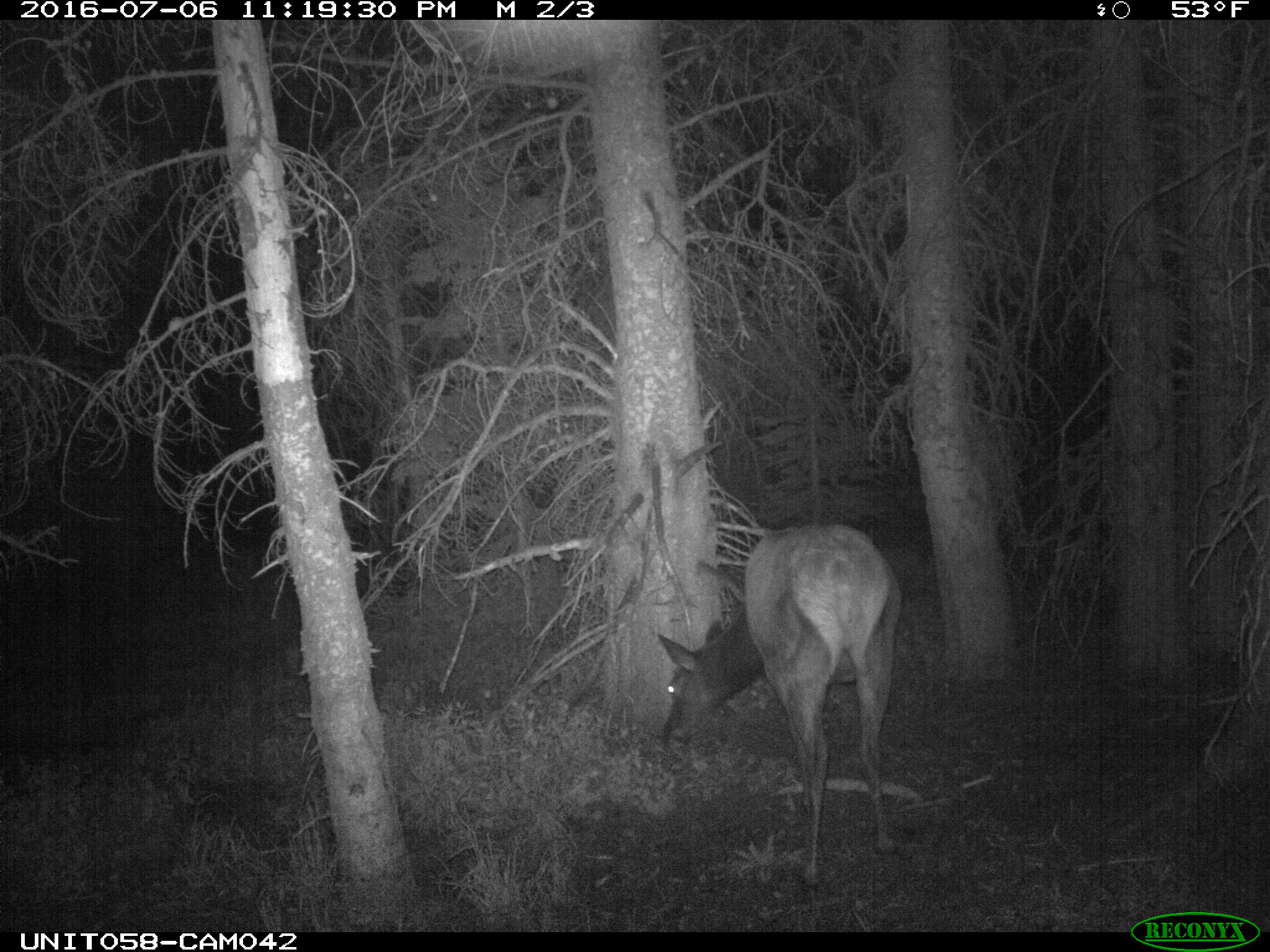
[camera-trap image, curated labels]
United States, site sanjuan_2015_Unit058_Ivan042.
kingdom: Animalia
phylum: Chordata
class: Mammalia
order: Artiodactyla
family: Cervidae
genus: Cervus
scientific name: Cervus elaphus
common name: red deer